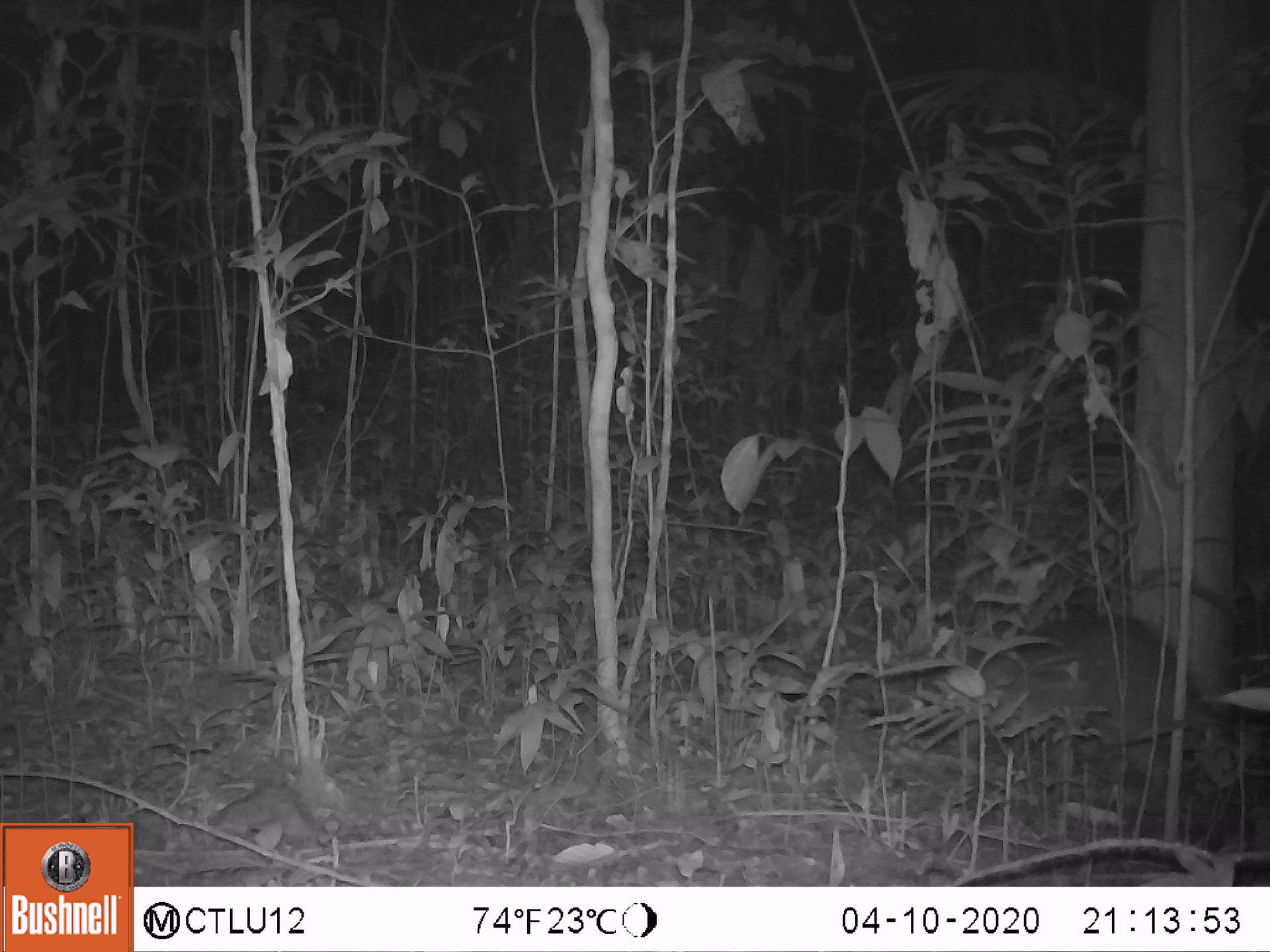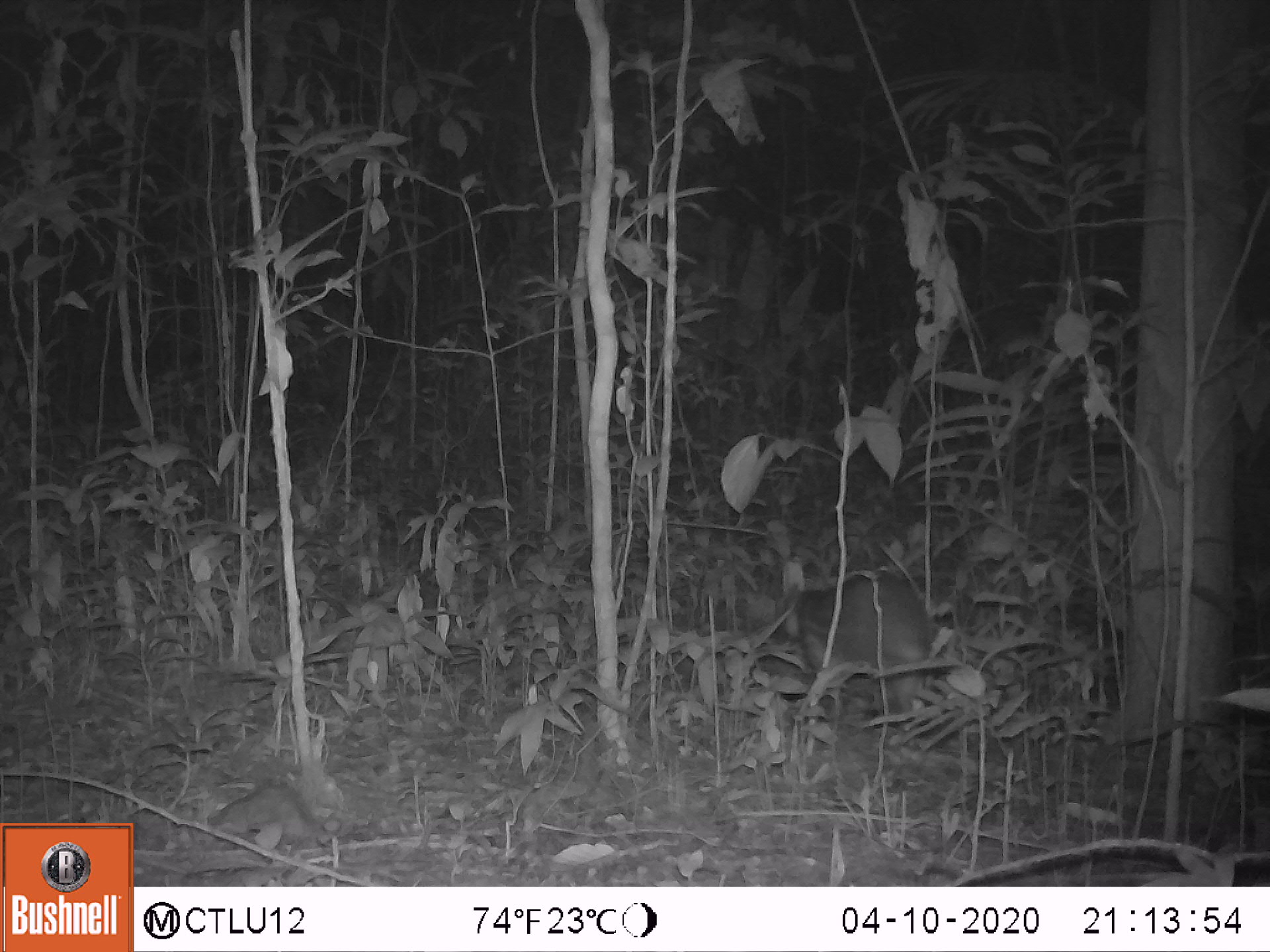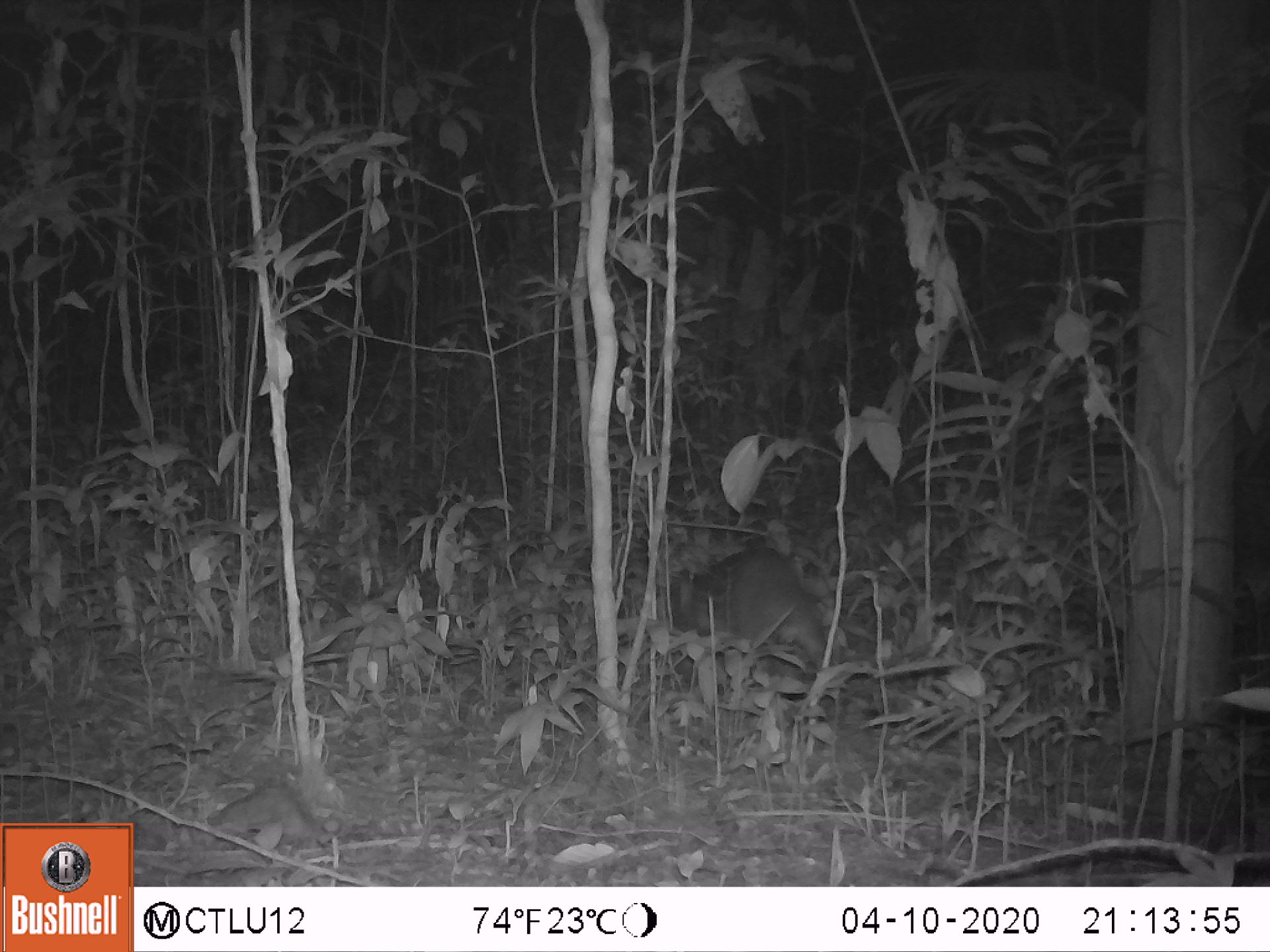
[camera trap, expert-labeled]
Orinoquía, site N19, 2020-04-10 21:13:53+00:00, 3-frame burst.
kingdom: Animalia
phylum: Chordata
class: Mammalia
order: Cingulata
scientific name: Cingulata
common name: armadillo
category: unknown armadillo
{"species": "unknown armadillo (armadillo) (Cingulata)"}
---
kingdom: Animalia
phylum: Chordata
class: Mammalia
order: Rodentia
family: Cuniculidae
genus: Cuniculus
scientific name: Cuniculus paca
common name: spotted paca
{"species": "spotted paca (Cuniculus paca)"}